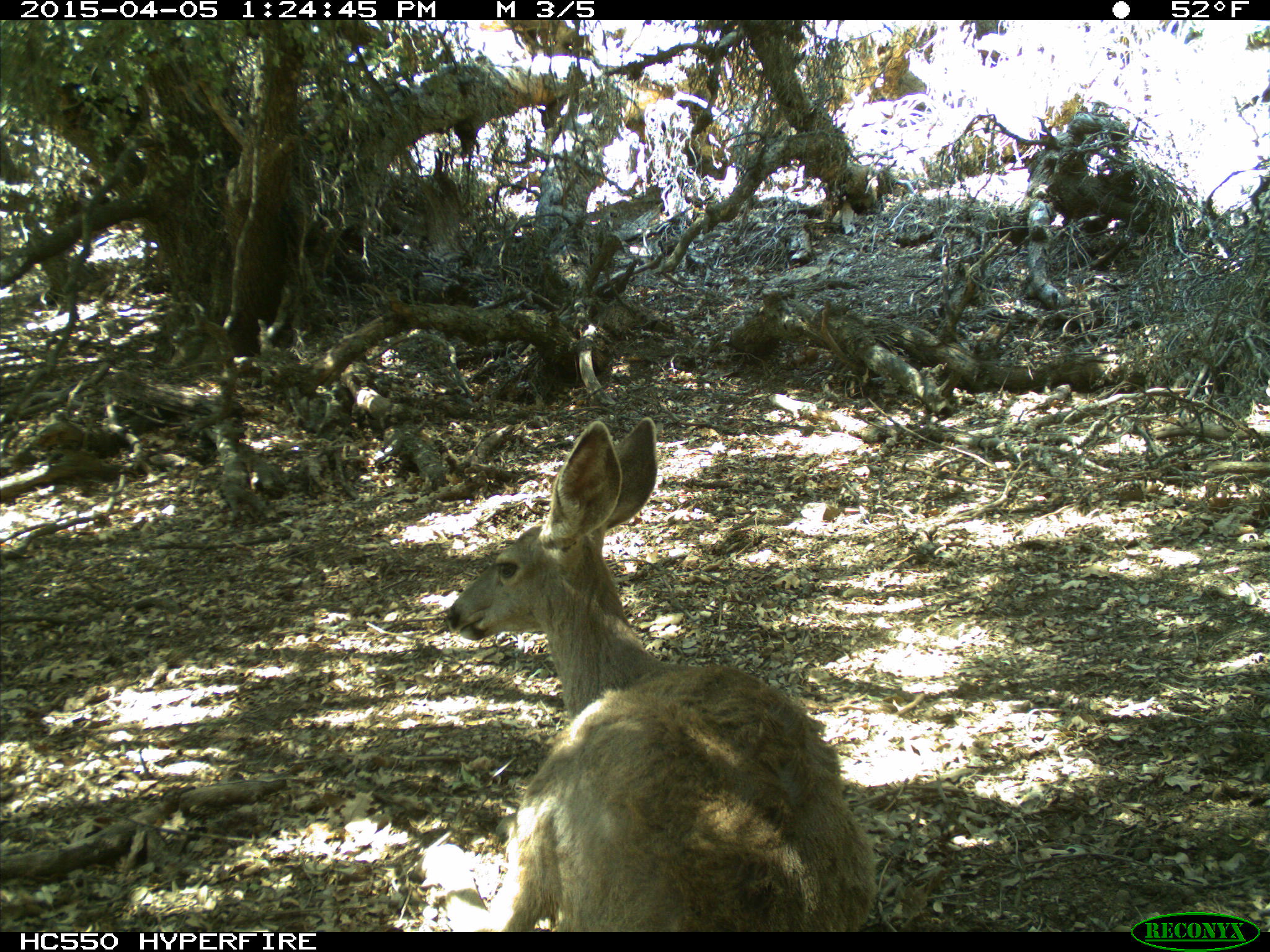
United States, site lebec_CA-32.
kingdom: Animalia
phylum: Chordata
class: Mammalia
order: Artiodactyla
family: Cervidae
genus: Odocoileus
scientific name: Odocoileus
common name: deer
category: unidentified deer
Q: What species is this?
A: Unidentified deer (deer) (Odocoileus).